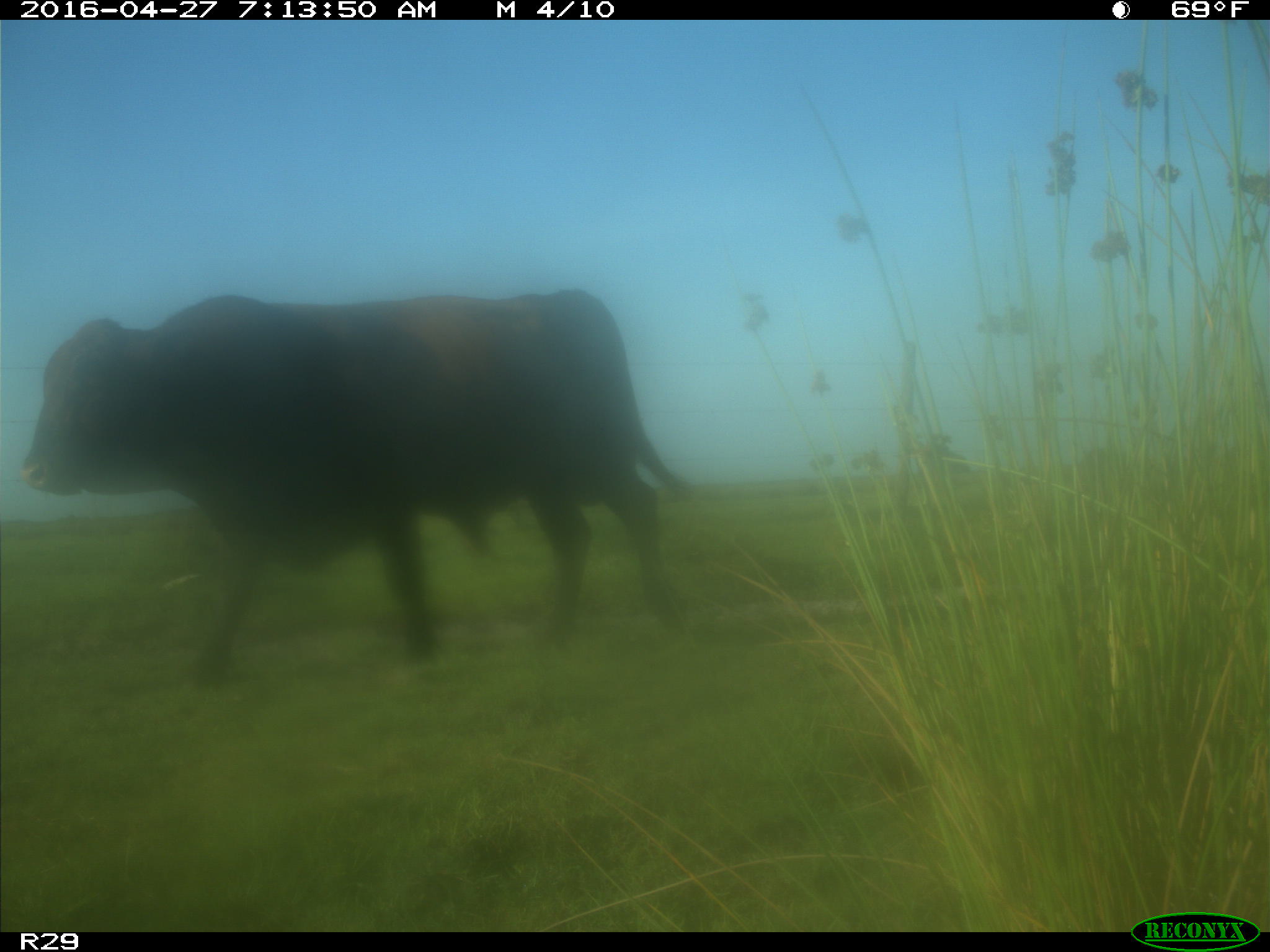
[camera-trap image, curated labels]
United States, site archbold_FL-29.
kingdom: Animalia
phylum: Chordata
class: Mammalia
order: Artiodactyla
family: Bovidae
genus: Bos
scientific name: Bos taurus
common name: domestic cow